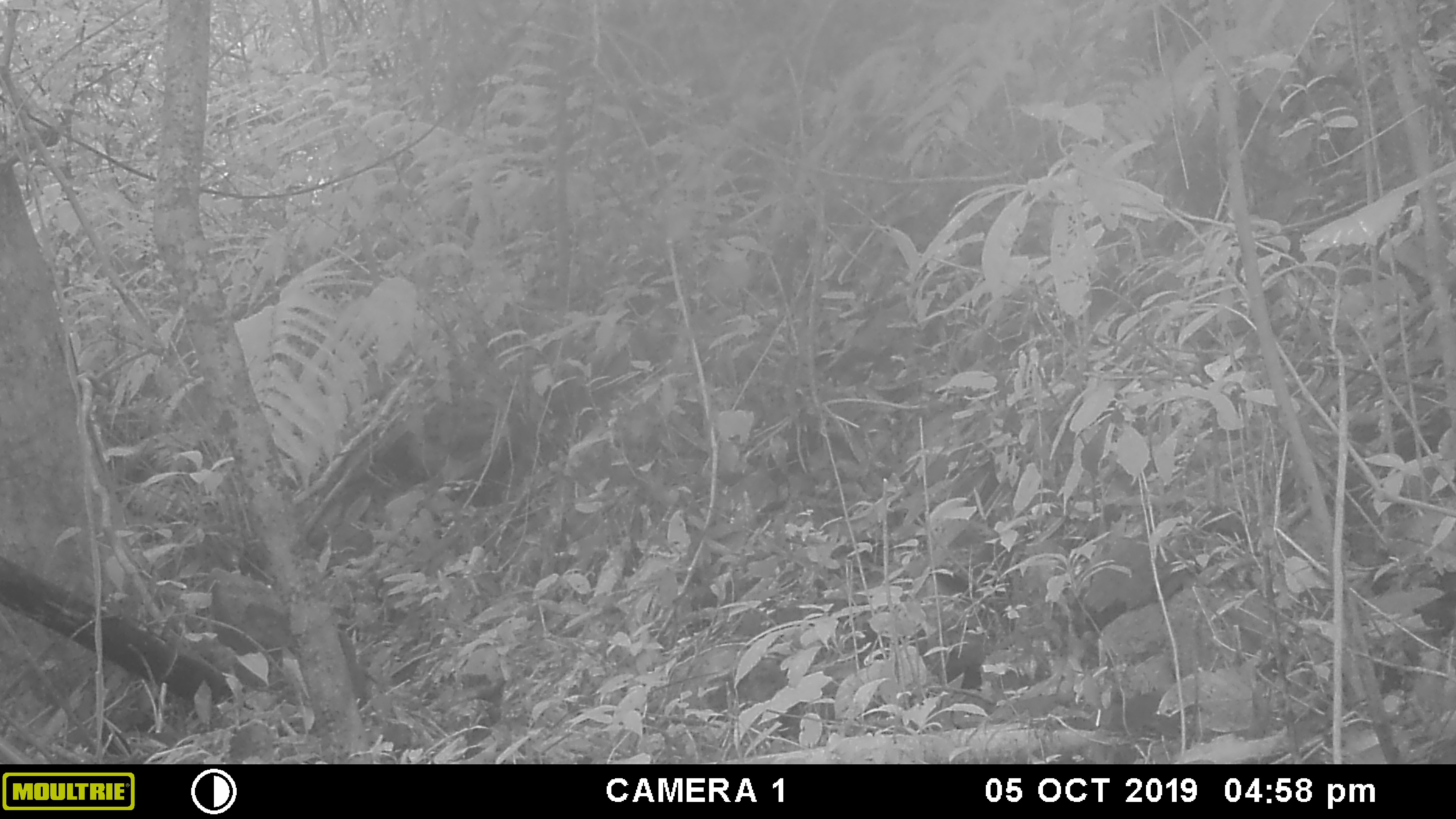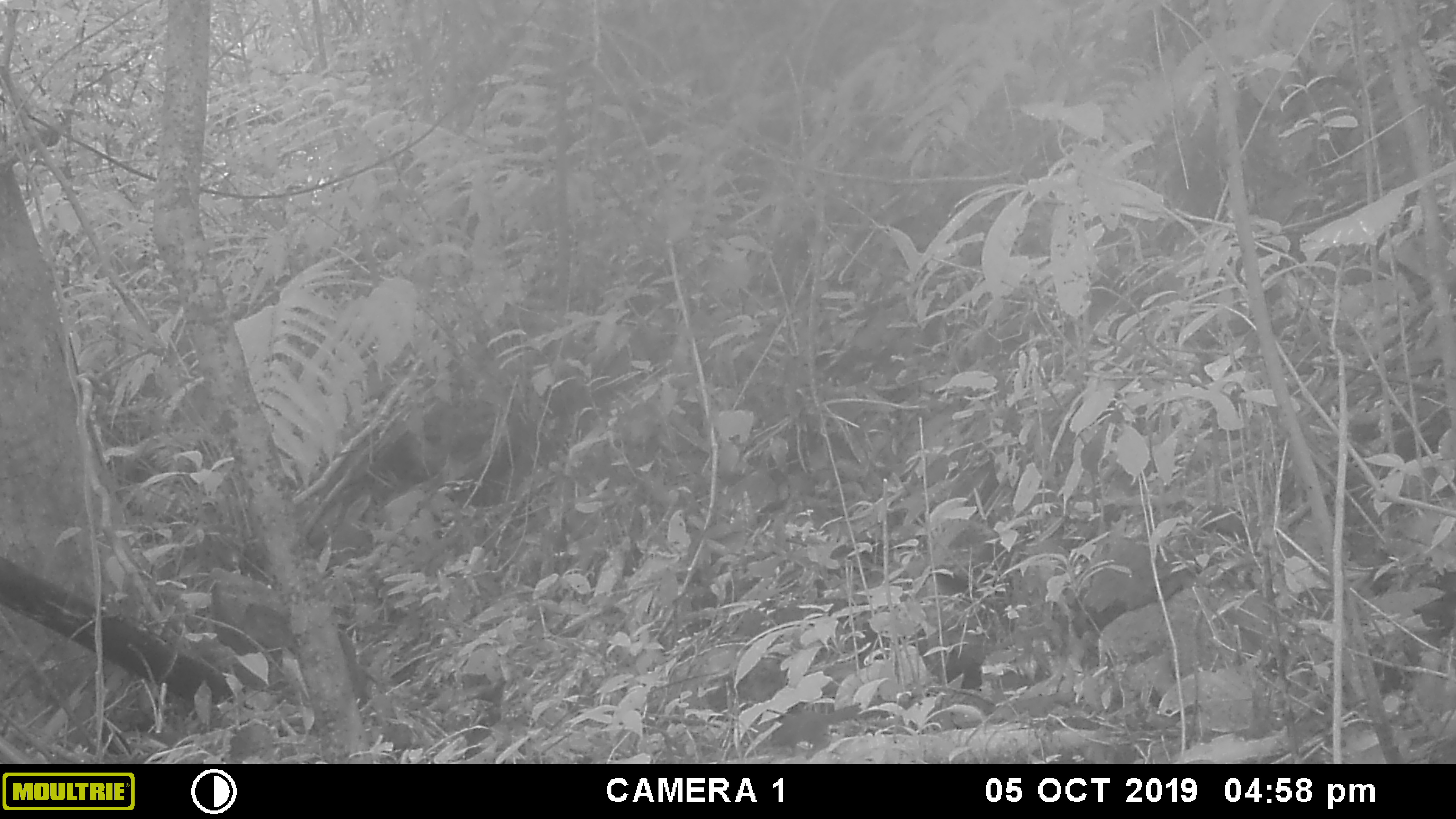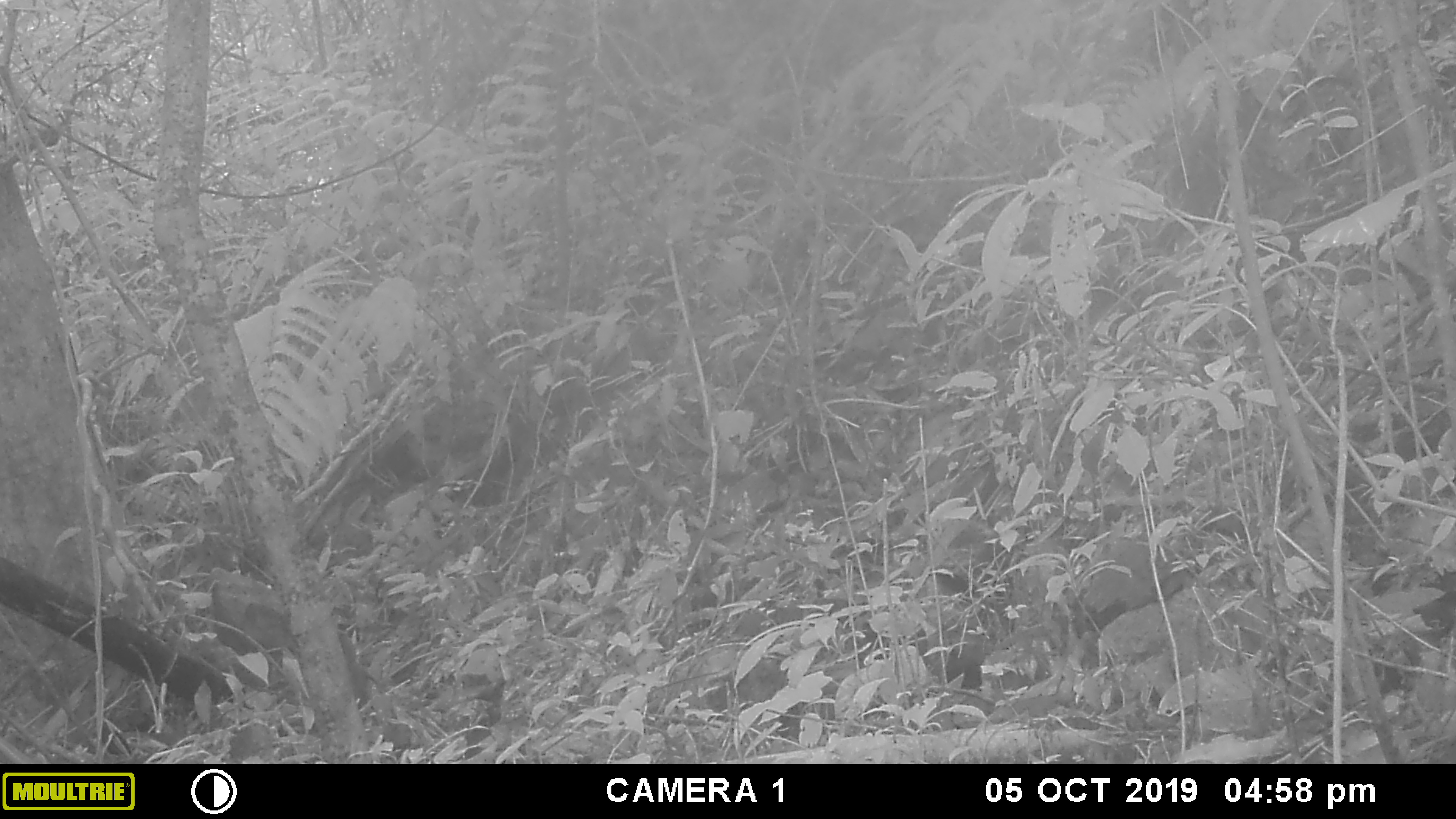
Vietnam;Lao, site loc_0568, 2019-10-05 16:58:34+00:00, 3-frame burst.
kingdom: Animalia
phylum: Chordata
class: Mammalia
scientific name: Mammalia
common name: mammal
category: unidentified small mammal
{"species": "unidentified small mammal (mammal) (Mammalia)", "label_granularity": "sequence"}